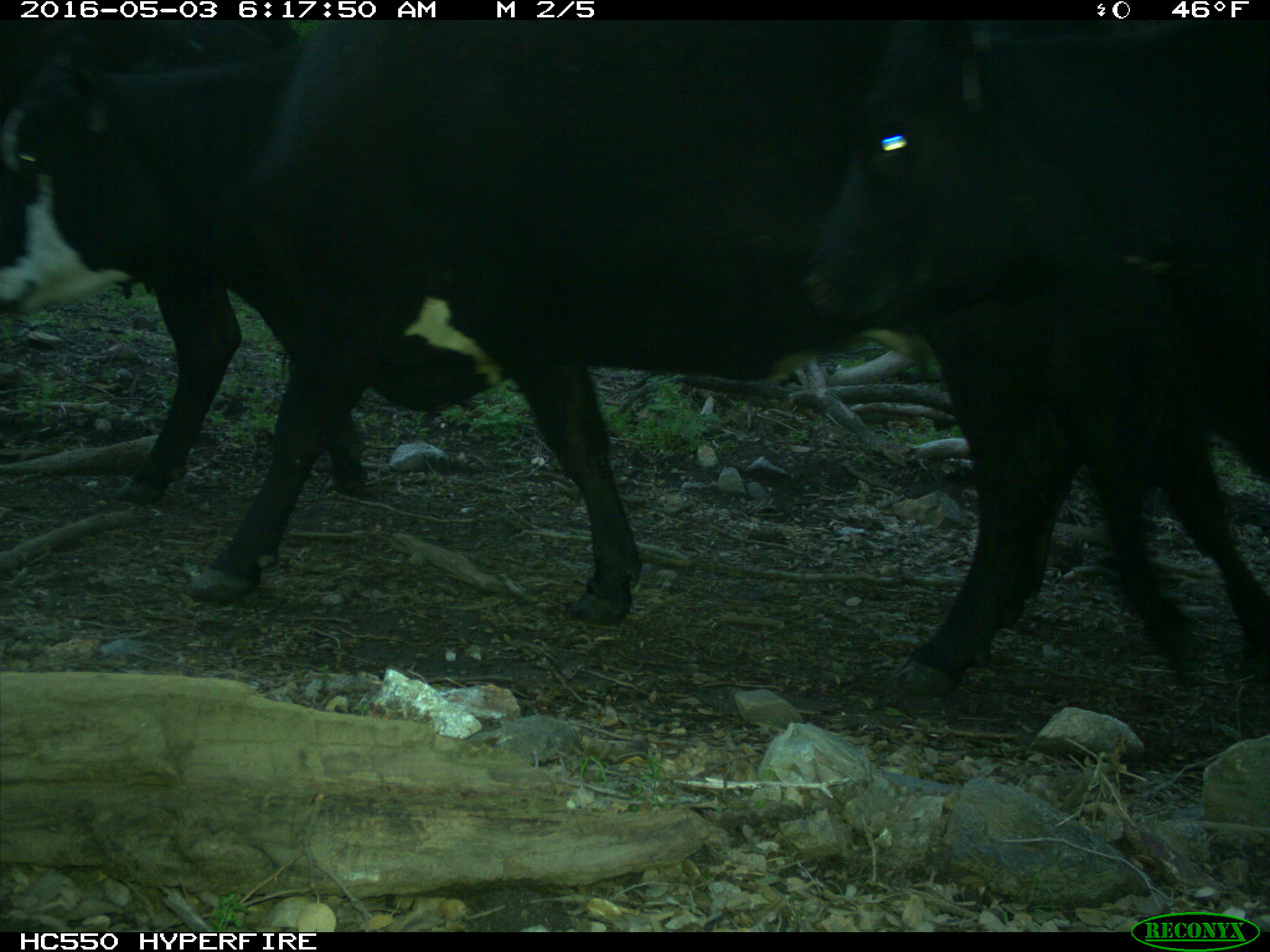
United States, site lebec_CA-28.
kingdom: Animalia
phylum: Chordata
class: Mammalia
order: Artiodactyla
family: Bovidae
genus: Bos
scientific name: Bos taurus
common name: domestic cow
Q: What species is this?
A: Bos taurus (domestic cow).